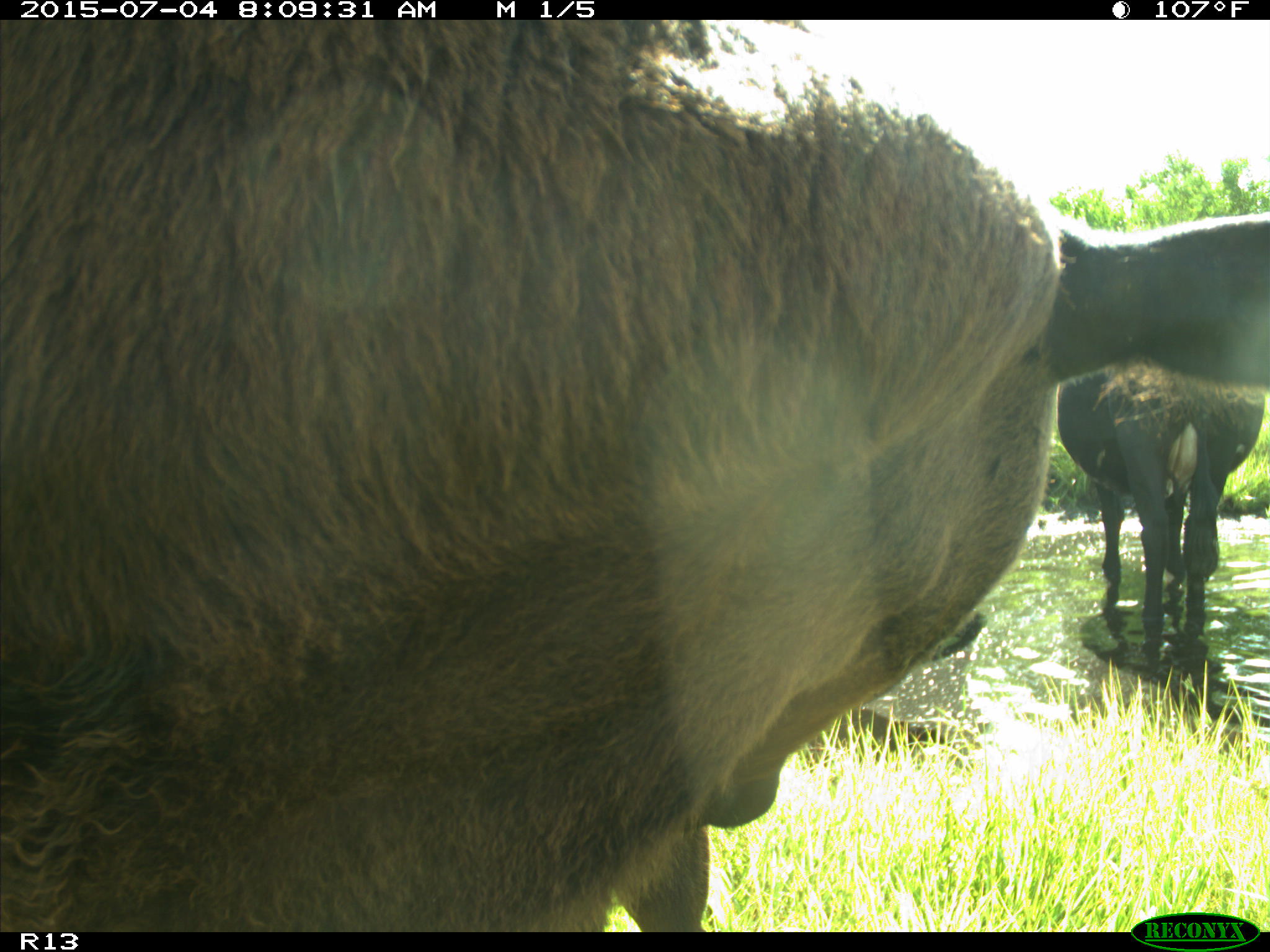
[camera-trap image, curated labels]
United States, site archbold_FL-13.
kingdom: Animalia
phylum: Chordata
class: Mammalia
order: Artiodactyla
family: Bovidae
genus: Bos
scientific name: Bos taurus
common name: domestic cow